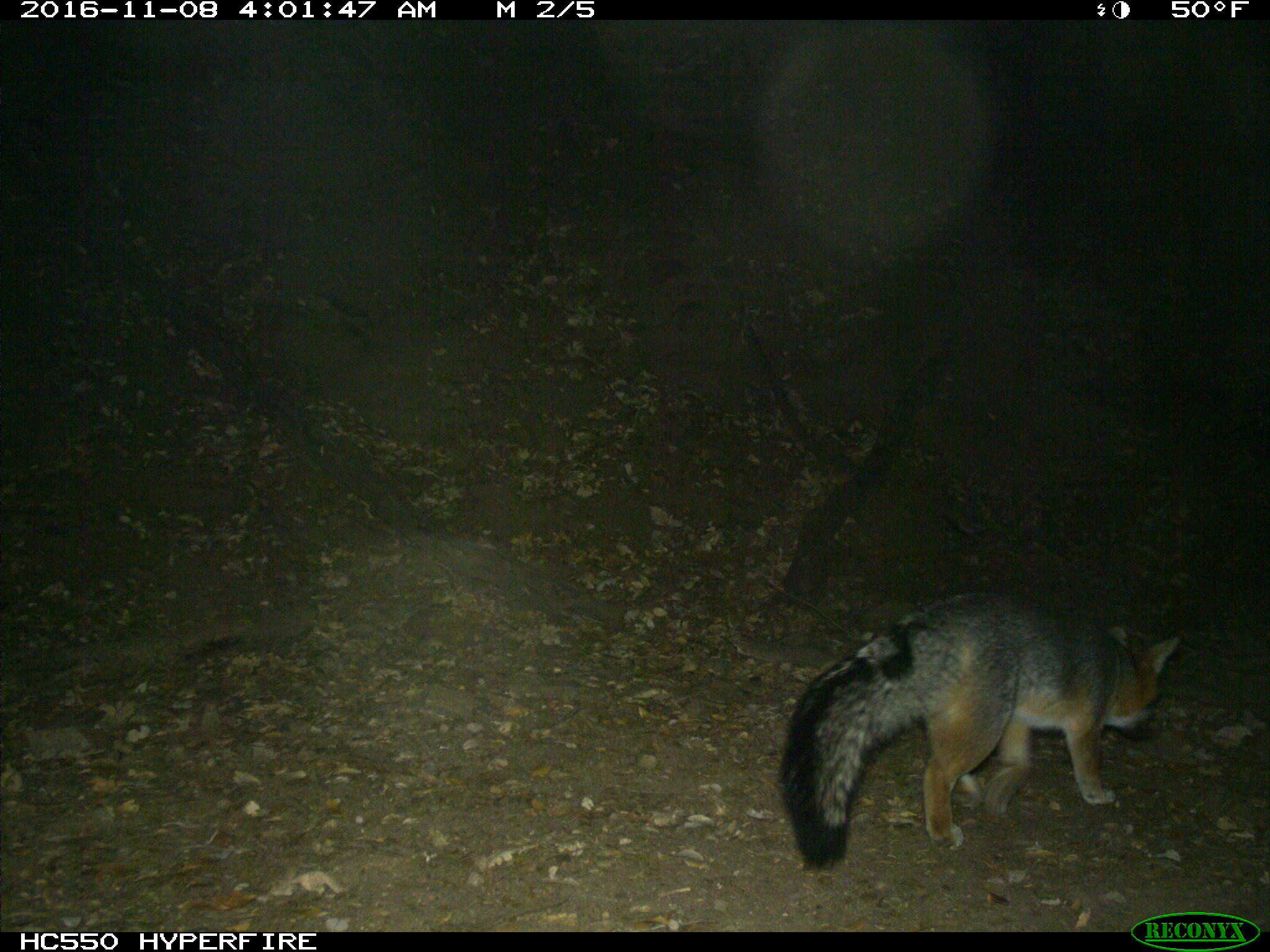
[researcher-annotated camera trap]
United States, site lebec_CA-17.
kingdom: Animalia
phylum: Chordata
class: Mammalia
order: Carnivora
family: Canidae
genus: Urocyon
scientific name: Urocyon cinereoargenteus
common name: gray fox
Urocyon cinereoargenteus (gray fox).